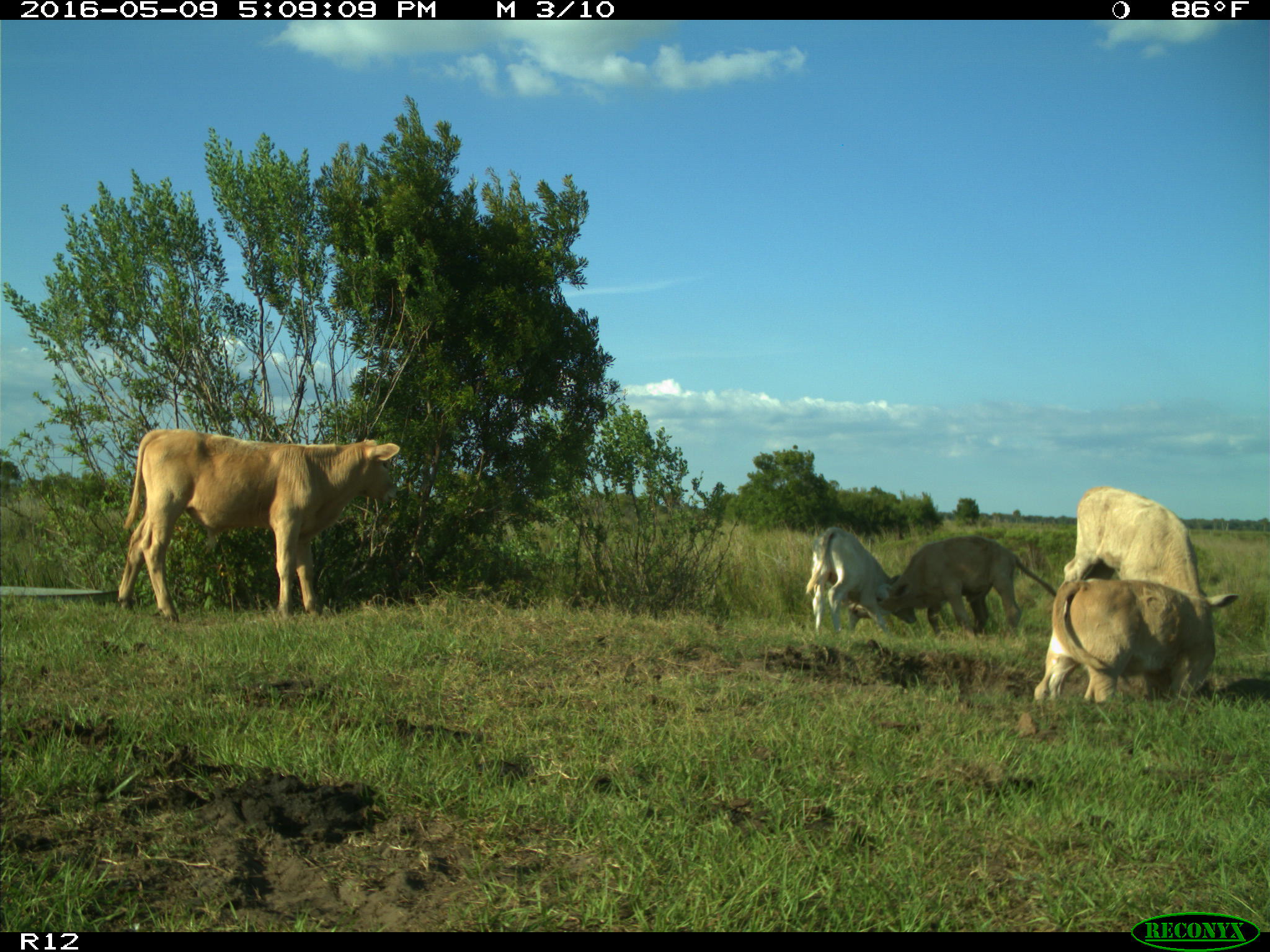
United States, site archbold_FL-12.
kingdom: Animalia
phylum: Chordata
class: Mammalia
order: Artiodactyla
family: Bovidae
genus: Bos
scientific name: Bos taurus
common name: domestic cow